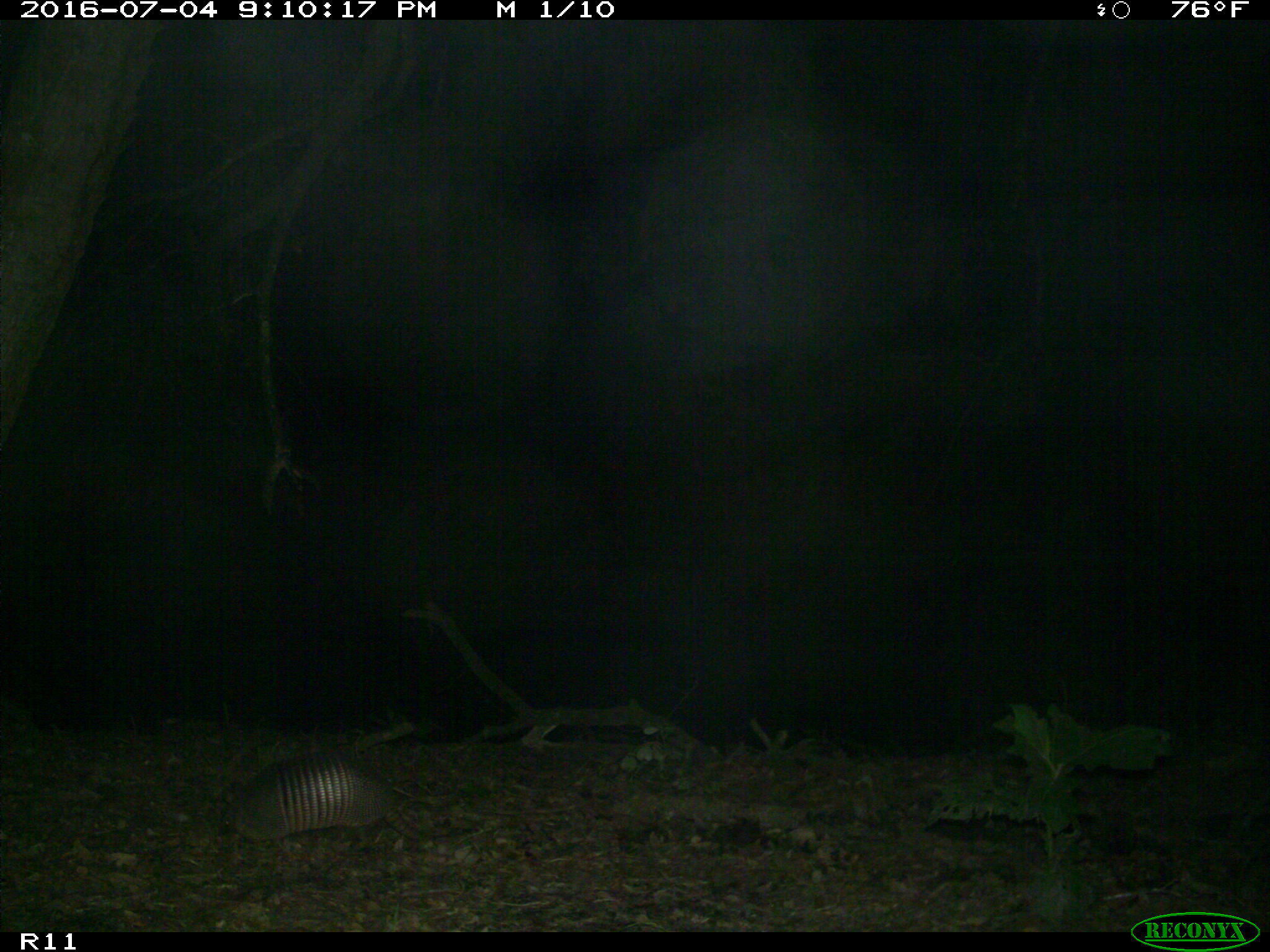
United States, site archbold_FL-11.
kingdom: Animalia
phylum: Chordata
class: Mammalia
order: Cingulata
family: Dasypodidae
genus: Dasypus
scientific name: Dasypus novemcinctus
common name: nine-banded armadillo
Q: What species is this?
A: Dasypus novemcinctus (nine-banded armadillo).